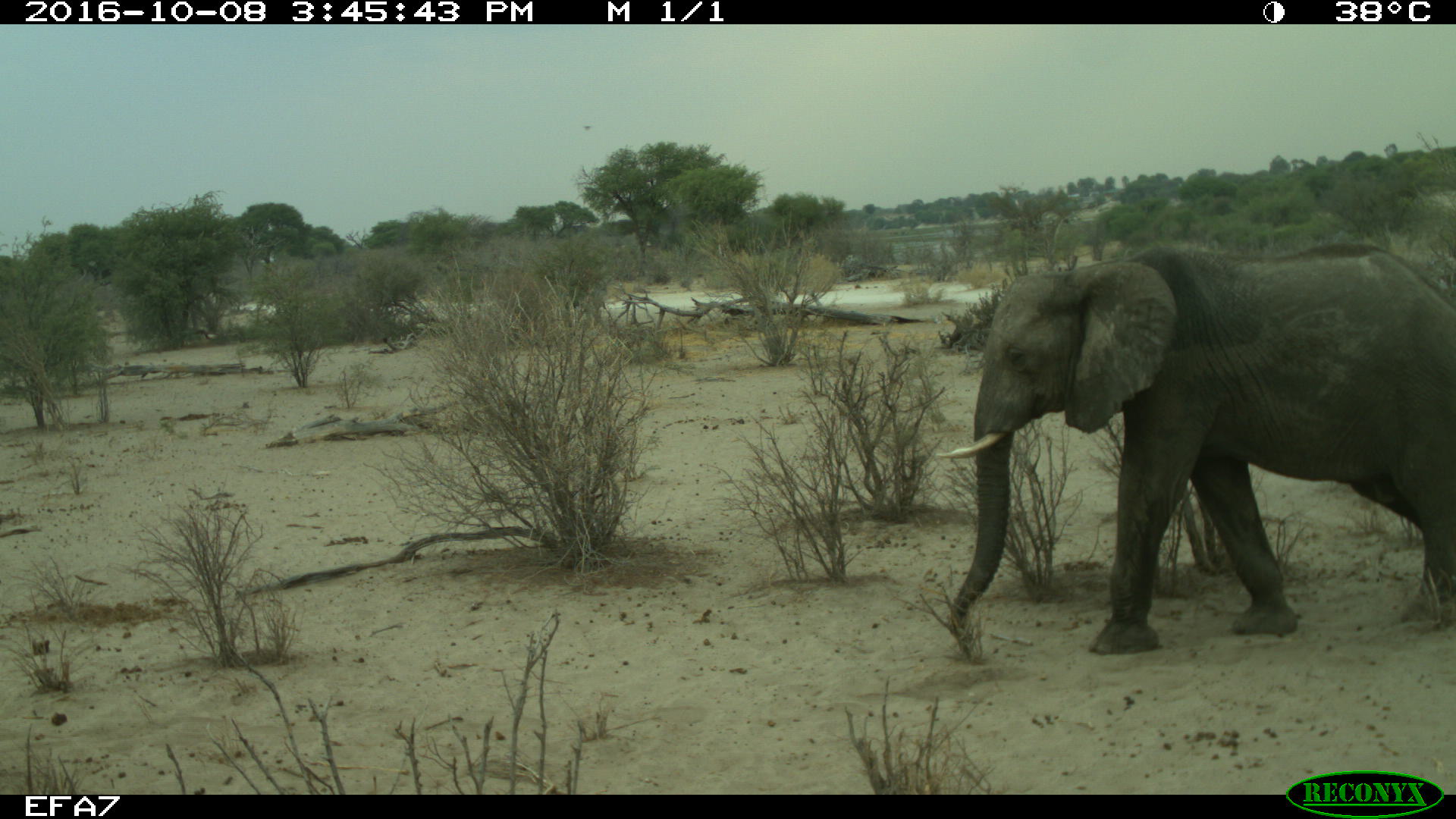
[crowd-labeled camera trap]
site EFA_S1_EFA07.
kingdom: Animalia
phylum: Chordata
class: Mammalia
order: Proboscidea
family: Elephantidae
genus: Loxodonta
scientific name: Loxodonta africana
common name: african bush elephant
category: elephant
Elephant (african bush elephant) (Loxodonta africana), count 1. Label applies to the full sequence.